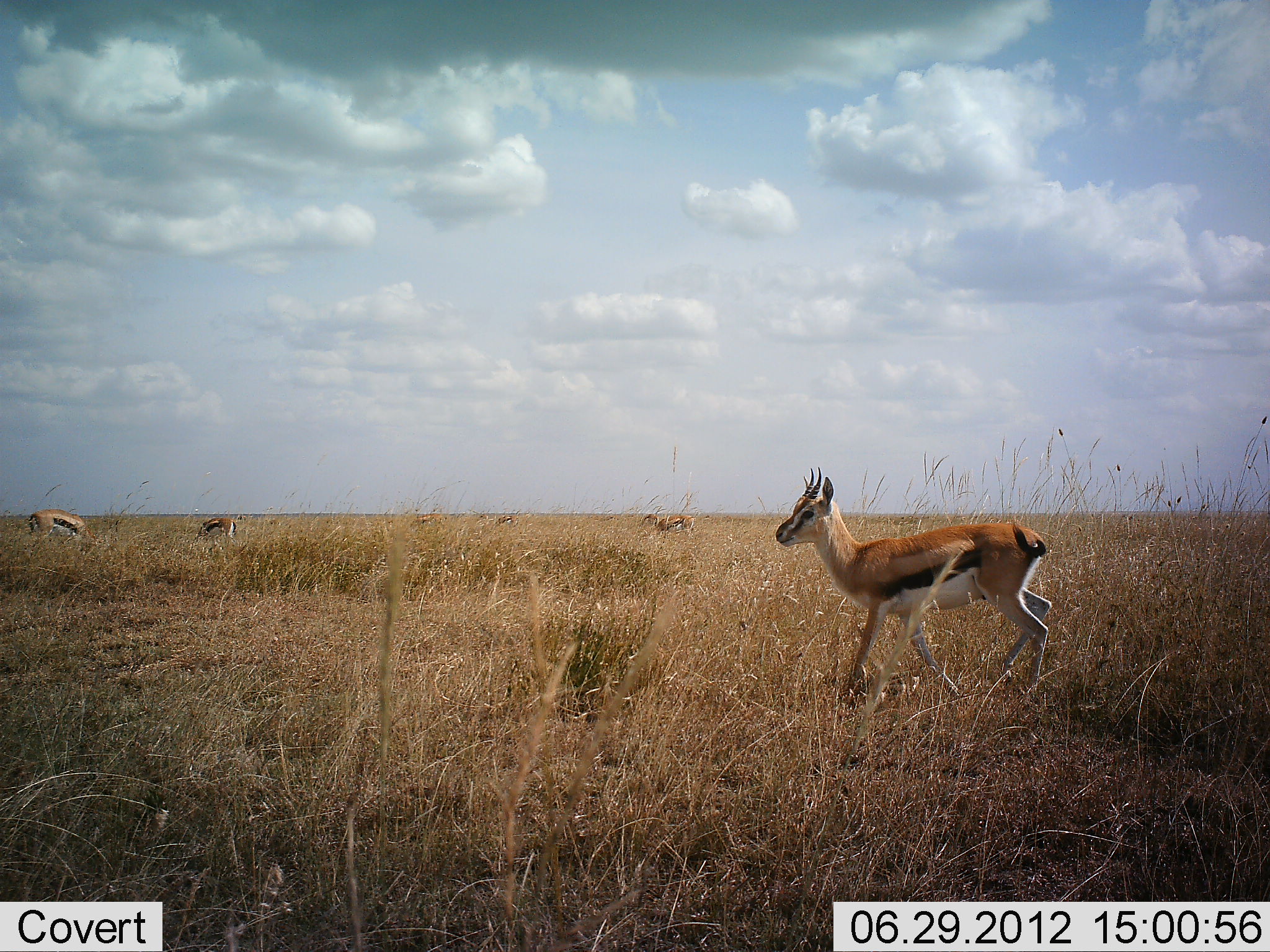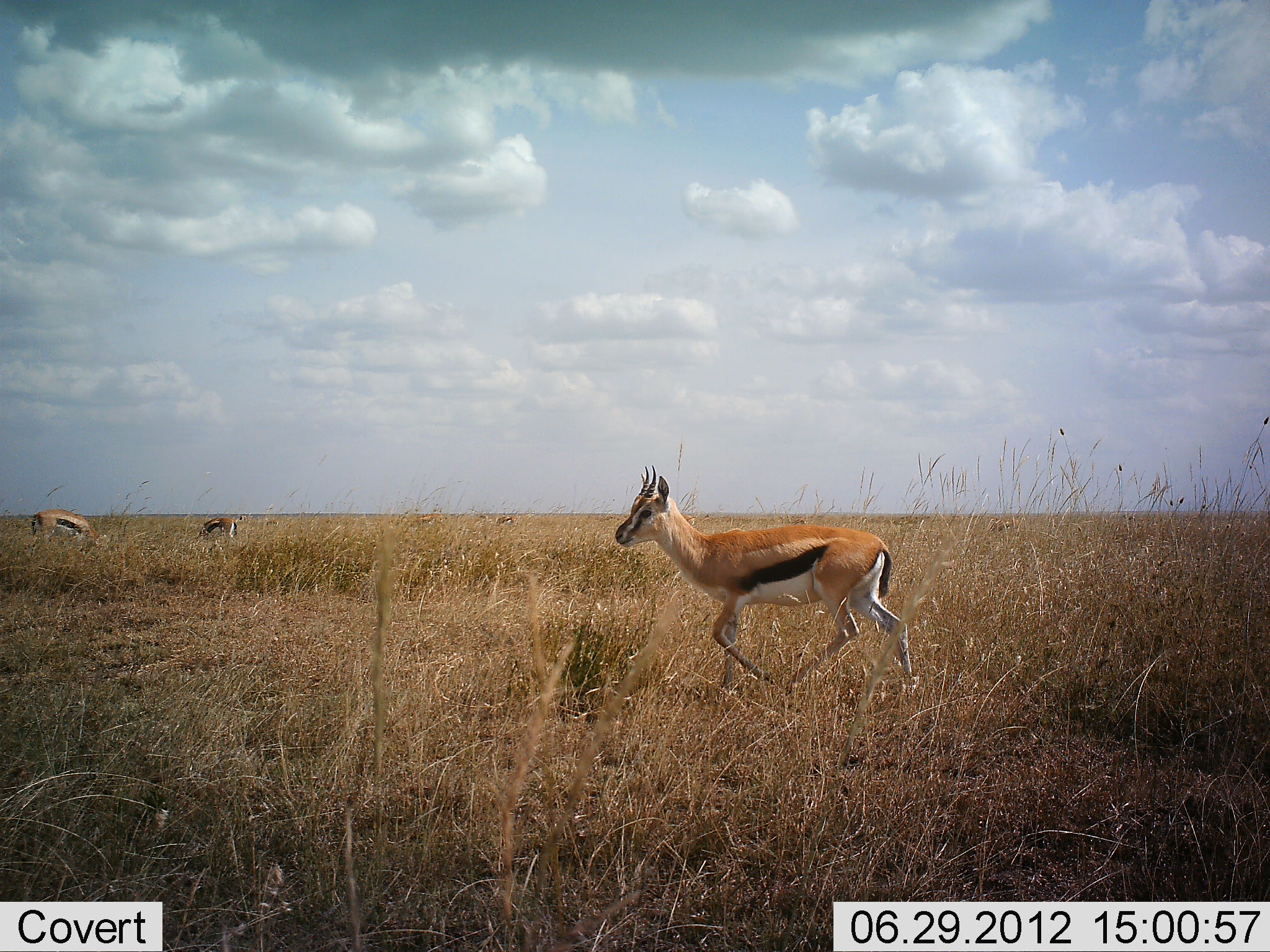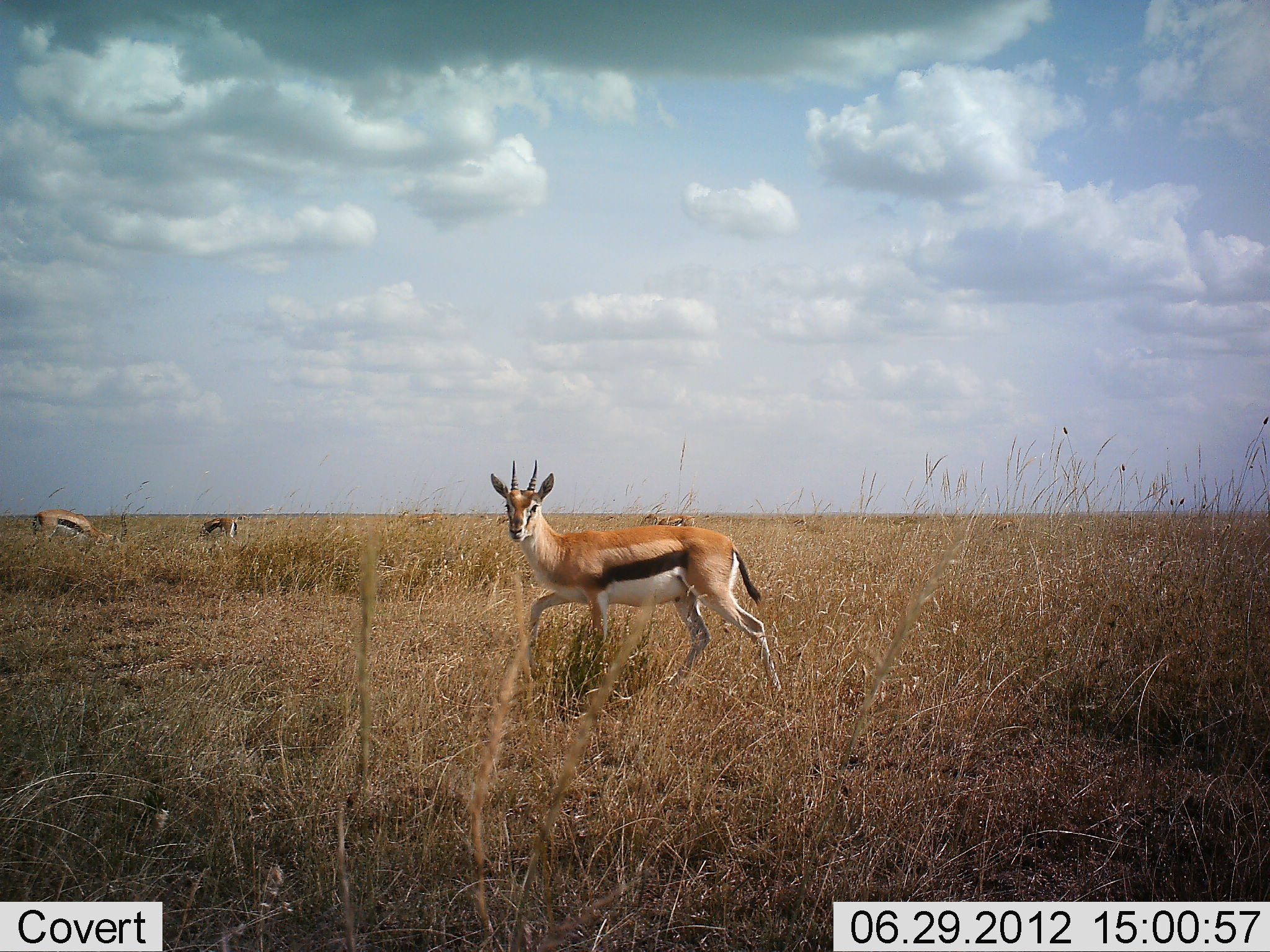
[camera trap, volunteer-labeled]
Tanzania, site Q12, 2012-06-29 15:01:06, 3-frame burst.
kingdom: Animalia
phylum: Chordata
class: Mammalia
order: Artiodactyla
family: Bovidae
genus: Eudorcas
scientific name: Eudorcas thomsonii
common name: thomson's gazelle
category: gazellethomsons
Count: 4.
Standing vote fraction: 30%.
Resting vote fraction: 0%.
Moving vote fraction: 100%.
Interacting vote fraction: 0%.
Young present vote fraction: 0%.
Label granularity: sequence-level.